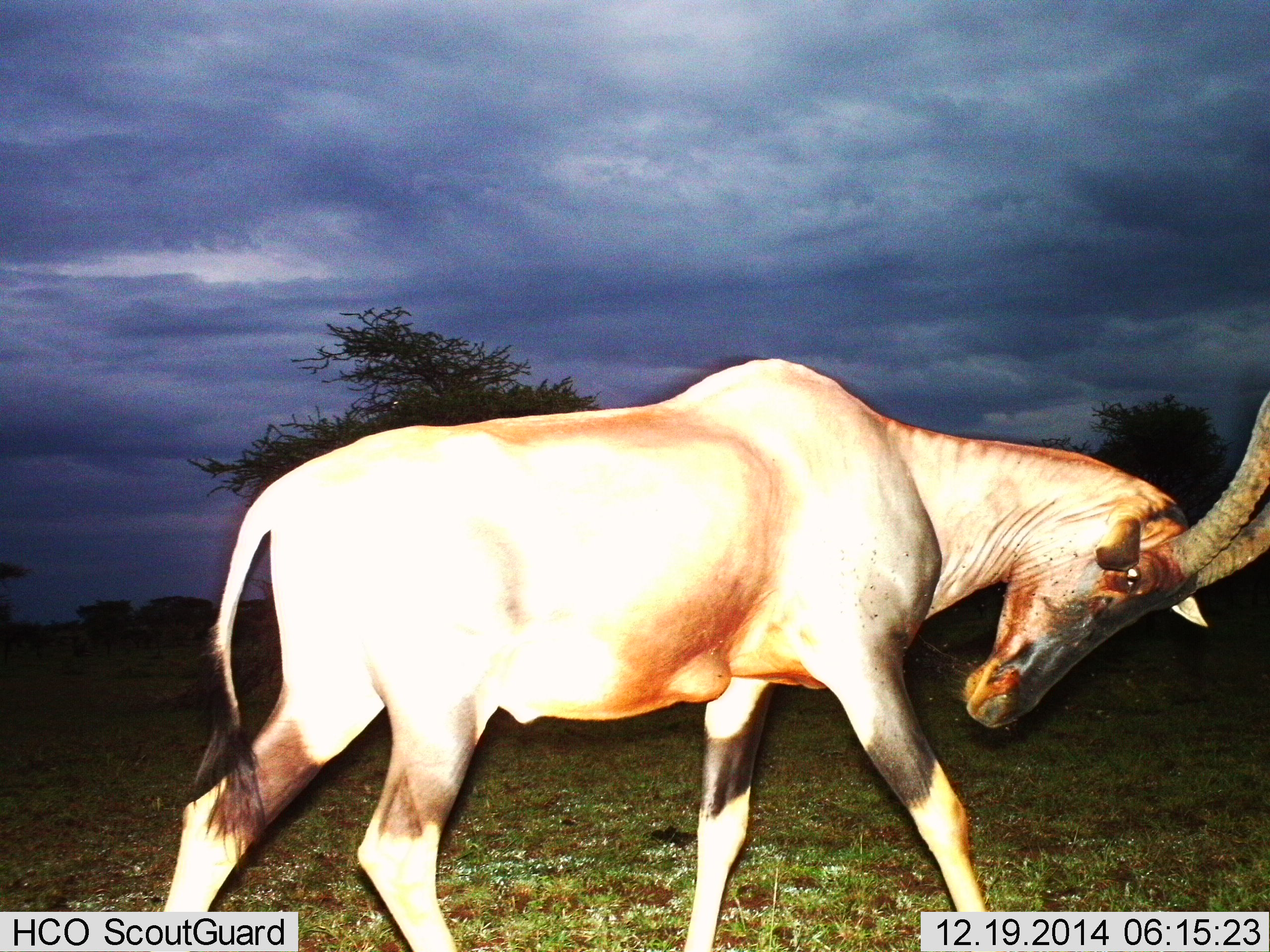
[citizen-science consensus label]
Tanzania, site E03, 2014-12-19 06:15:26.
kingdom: Animalia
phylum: Chordata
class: Mammalia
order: Artiodactyla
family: Bovidae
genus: Damaliscus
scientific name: Damaliscus lunatus jimela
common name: topi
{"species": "topi (Damaliscus lunatus jimela)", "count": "1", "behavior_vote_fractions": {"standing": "40%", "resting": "0%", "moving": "50%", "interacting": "10%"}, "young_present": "0%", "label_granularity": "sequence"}